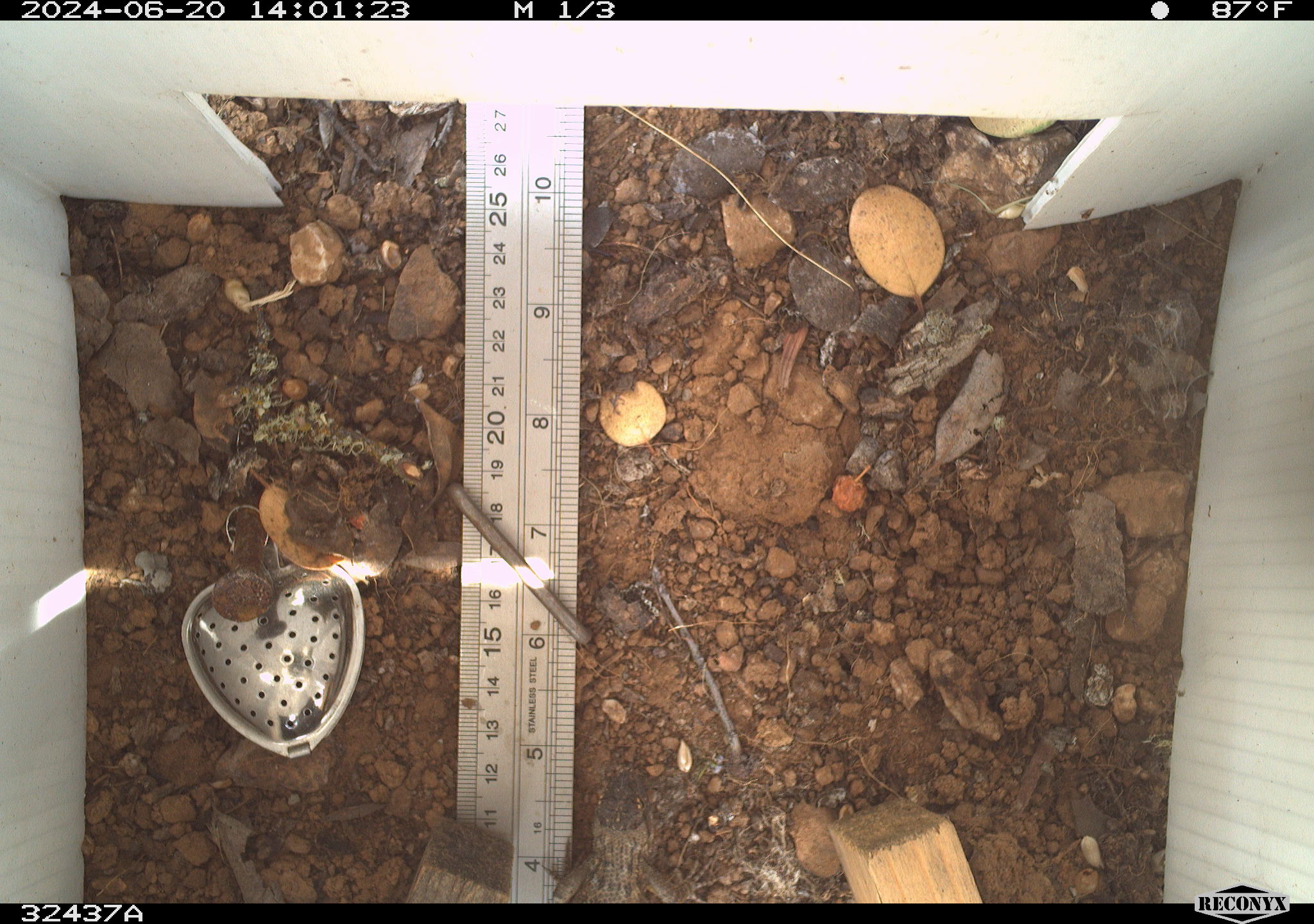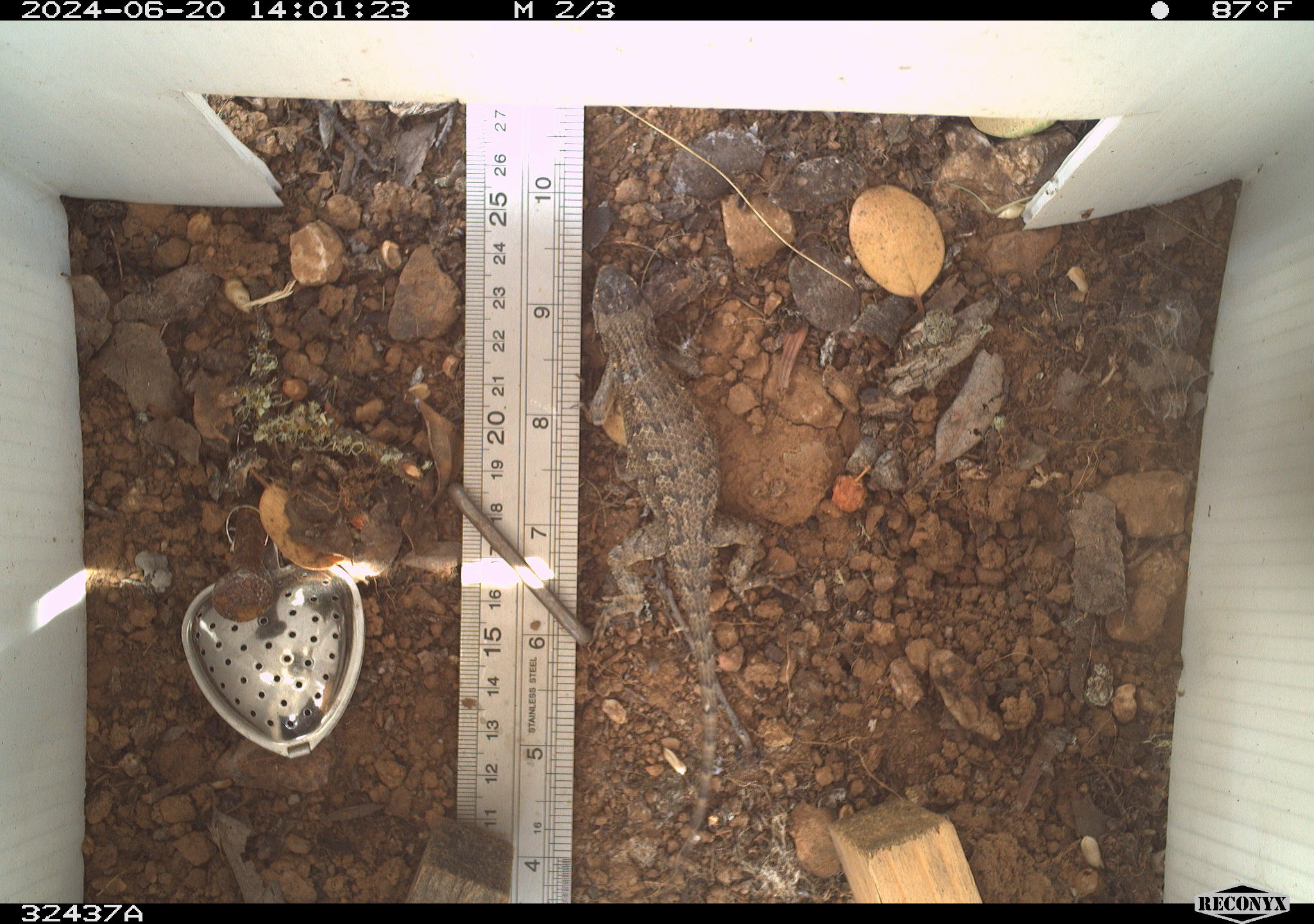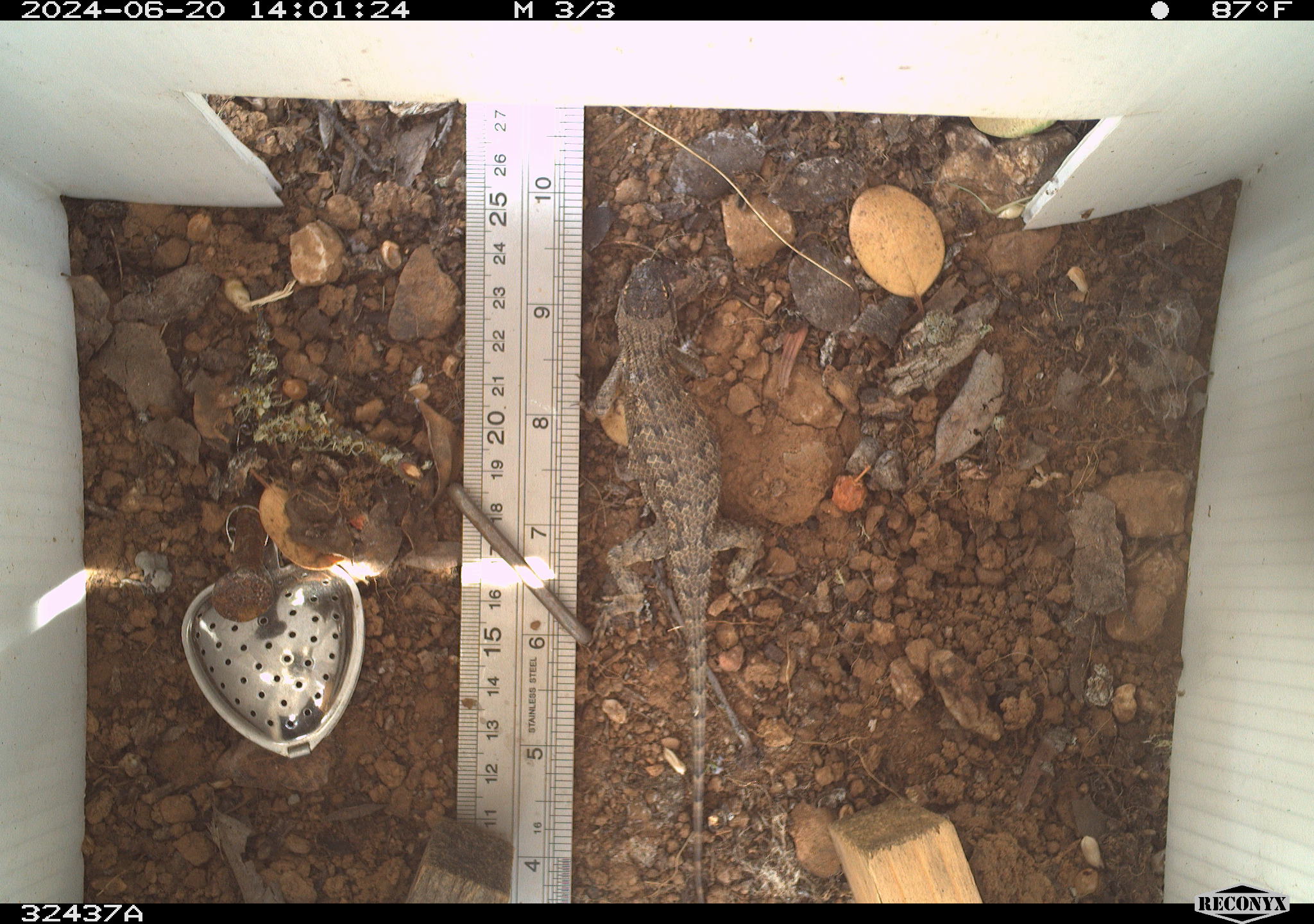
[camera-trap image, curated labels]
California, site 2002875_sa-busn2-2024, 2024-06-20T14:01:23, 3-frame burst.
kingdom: Animalia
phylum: Chordata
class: Reptilia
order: Squamata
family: Phrynosomatidae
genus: Sceloporus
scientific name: Sceloporus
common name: spiny lizards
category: sceloporus species